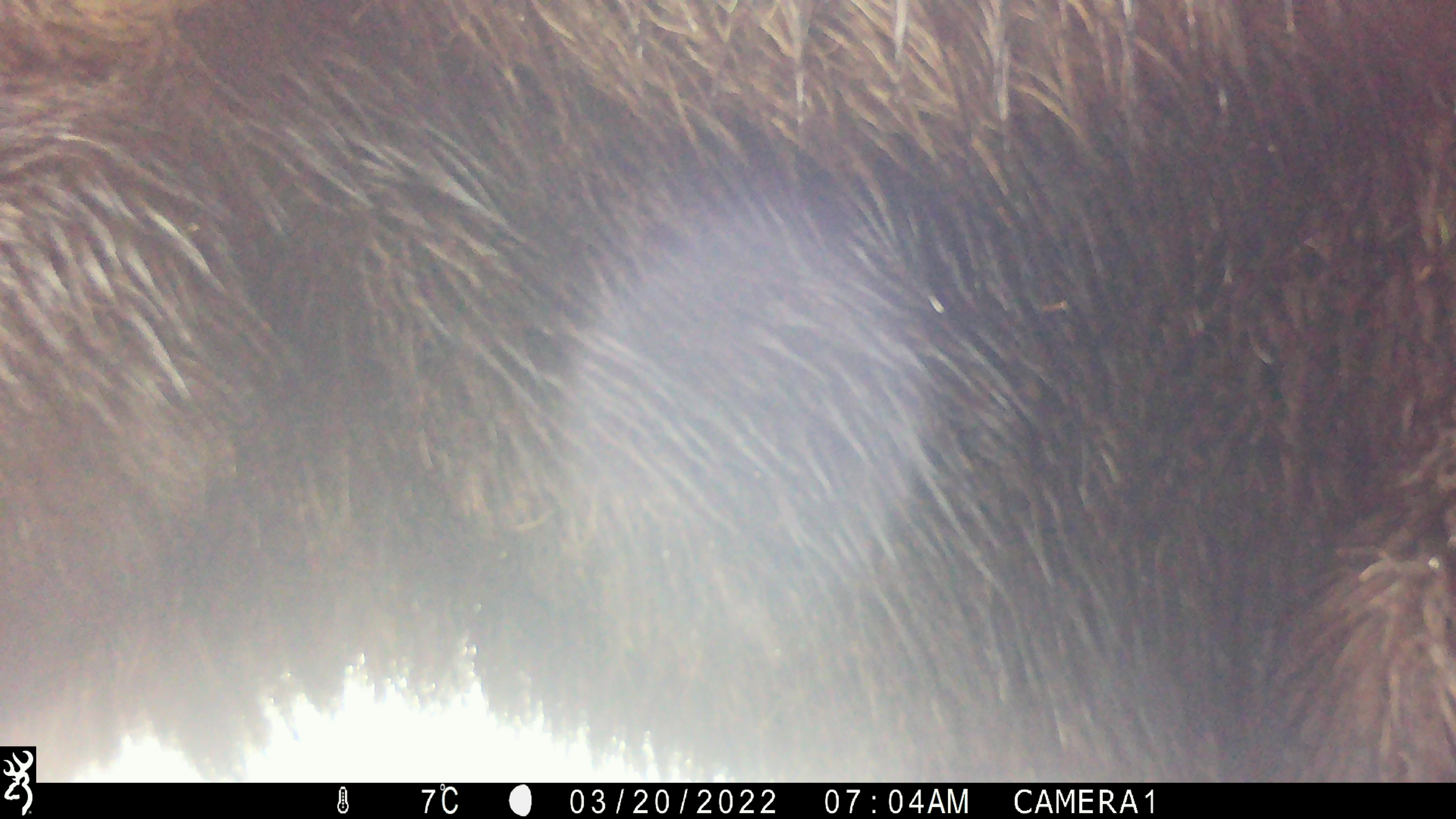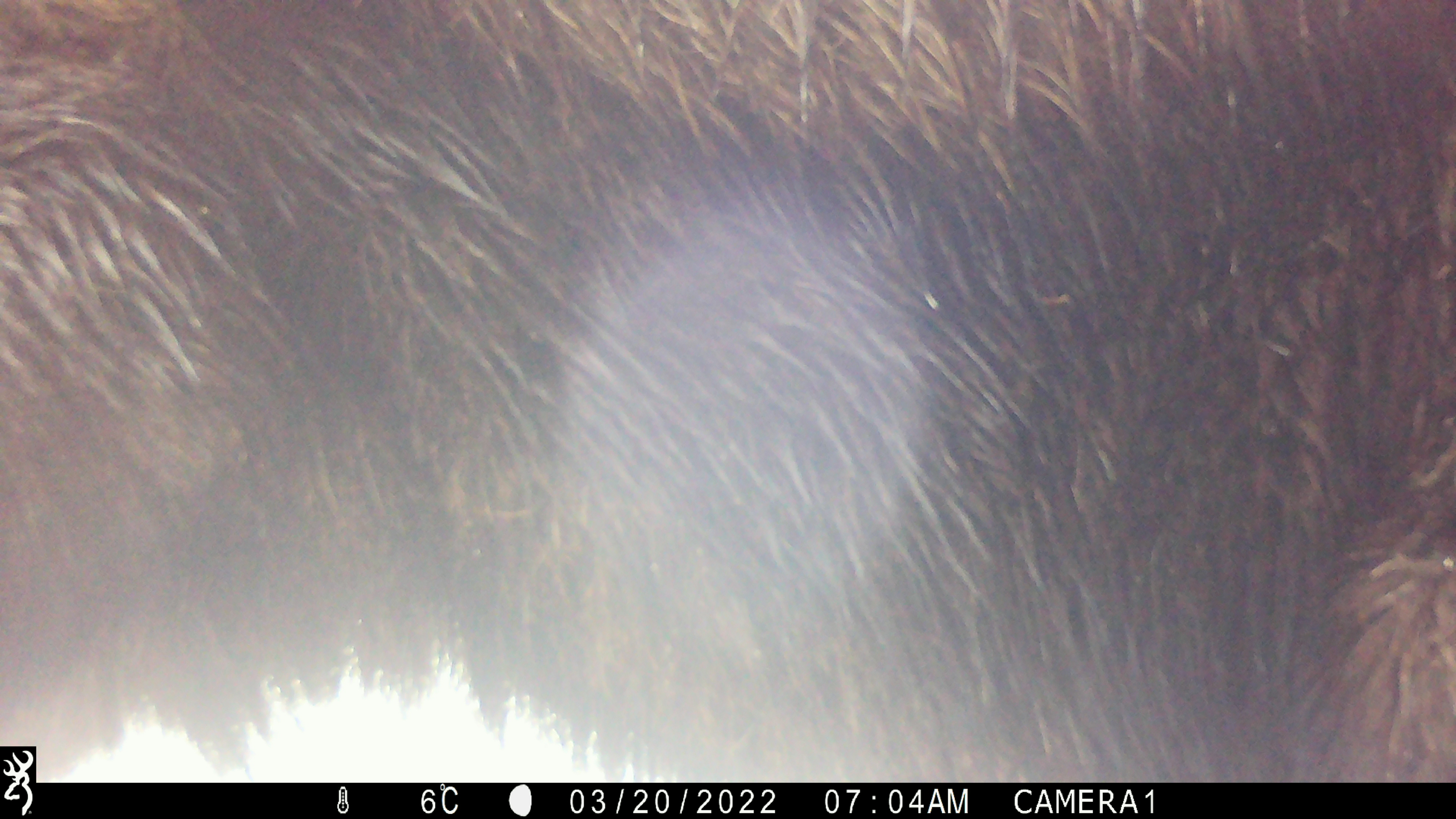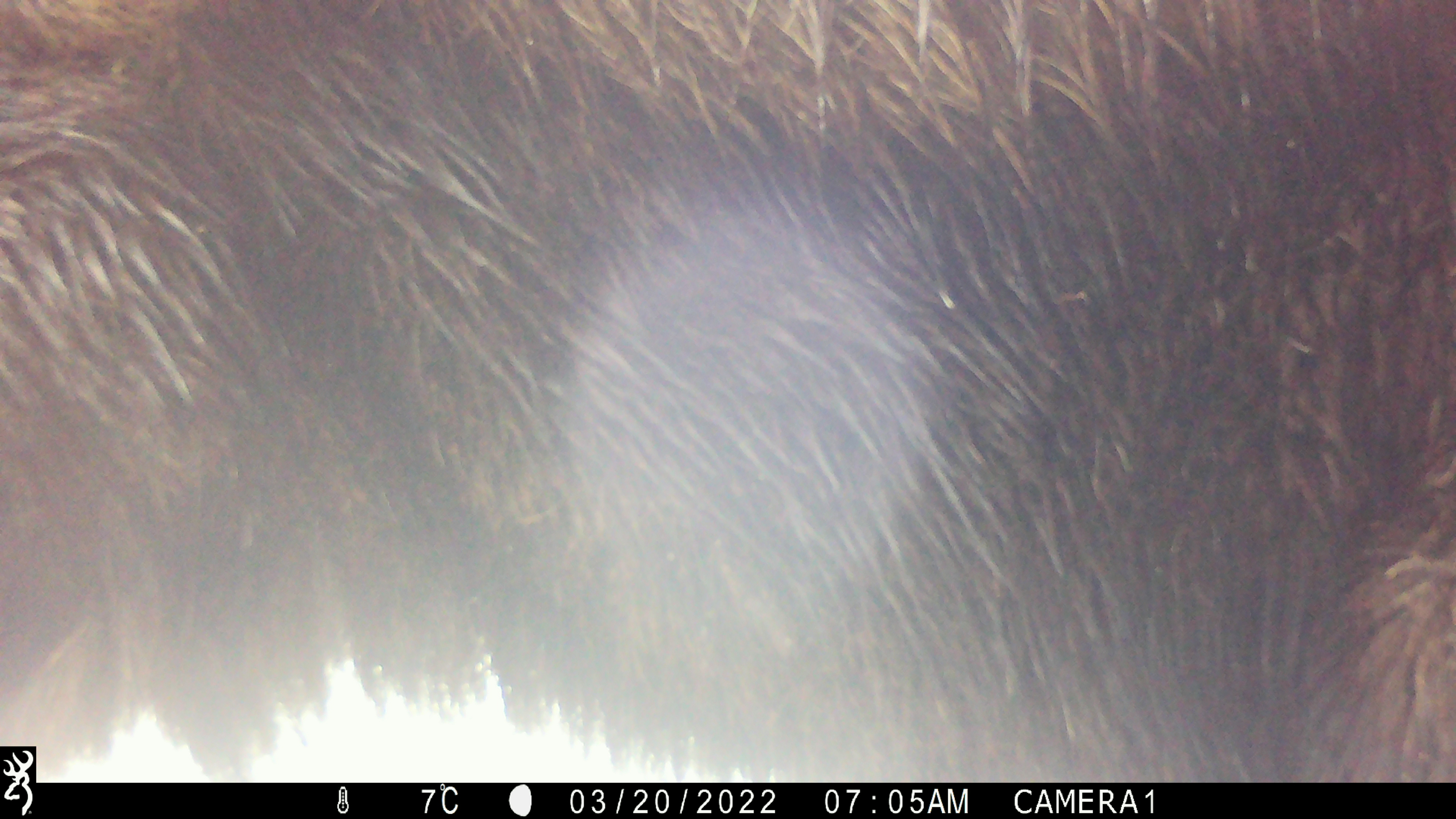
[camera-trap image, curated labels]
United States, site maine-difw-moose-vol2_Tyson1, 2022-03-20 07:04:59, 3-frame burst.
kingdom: Animalia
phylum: Chordata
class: Mammalia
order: Artiodactyla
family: Cervidae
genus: Alces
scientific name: Alces alces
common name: moose